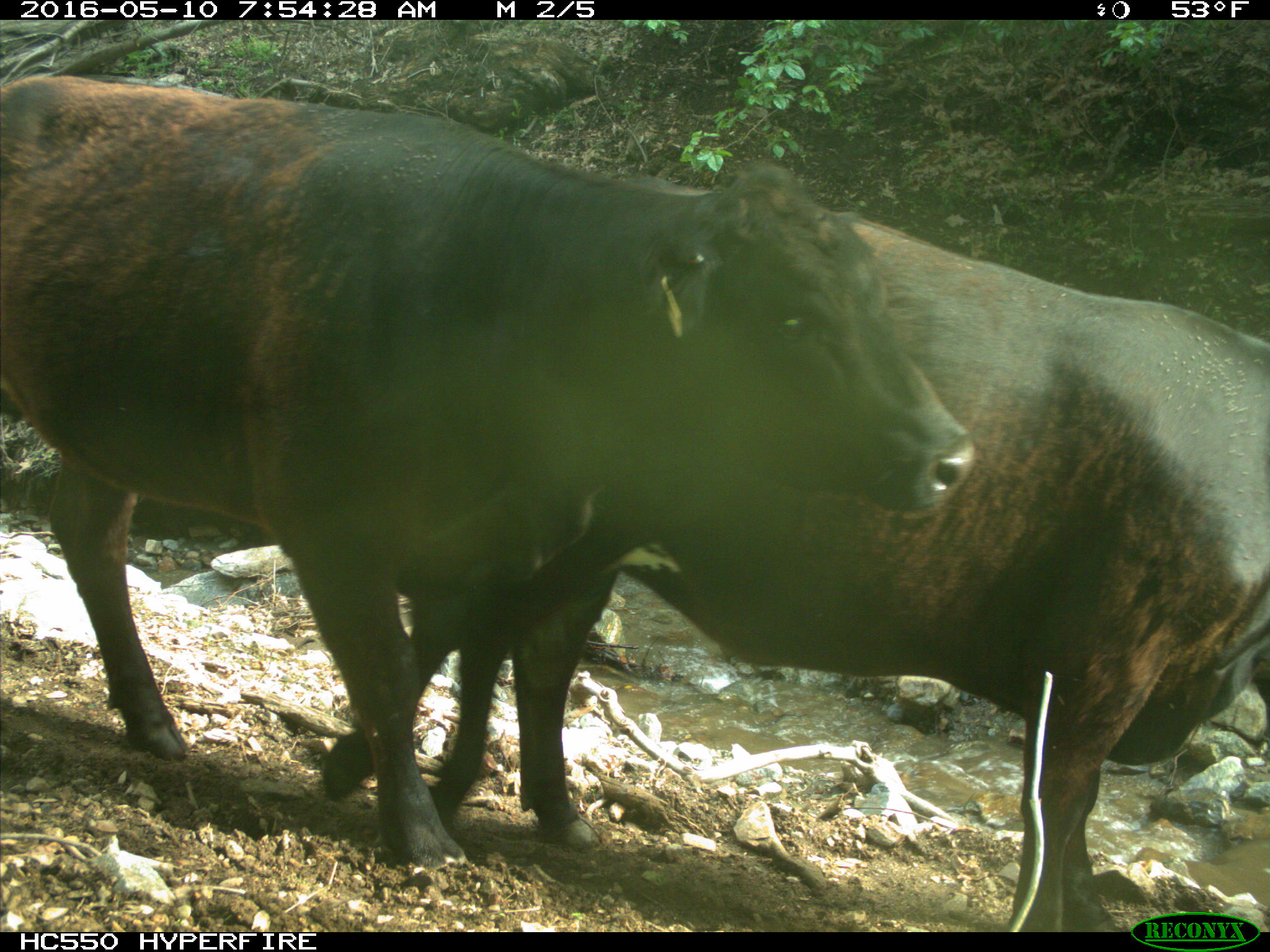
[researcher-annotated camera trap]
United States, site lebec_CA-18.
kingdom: Animalia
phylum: Chordata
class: Mammalia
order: Artiodactyla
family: Bovidae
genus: Bos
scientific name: Bos taurus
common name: domestic cow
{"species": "Bos taurus (domestic cow)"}